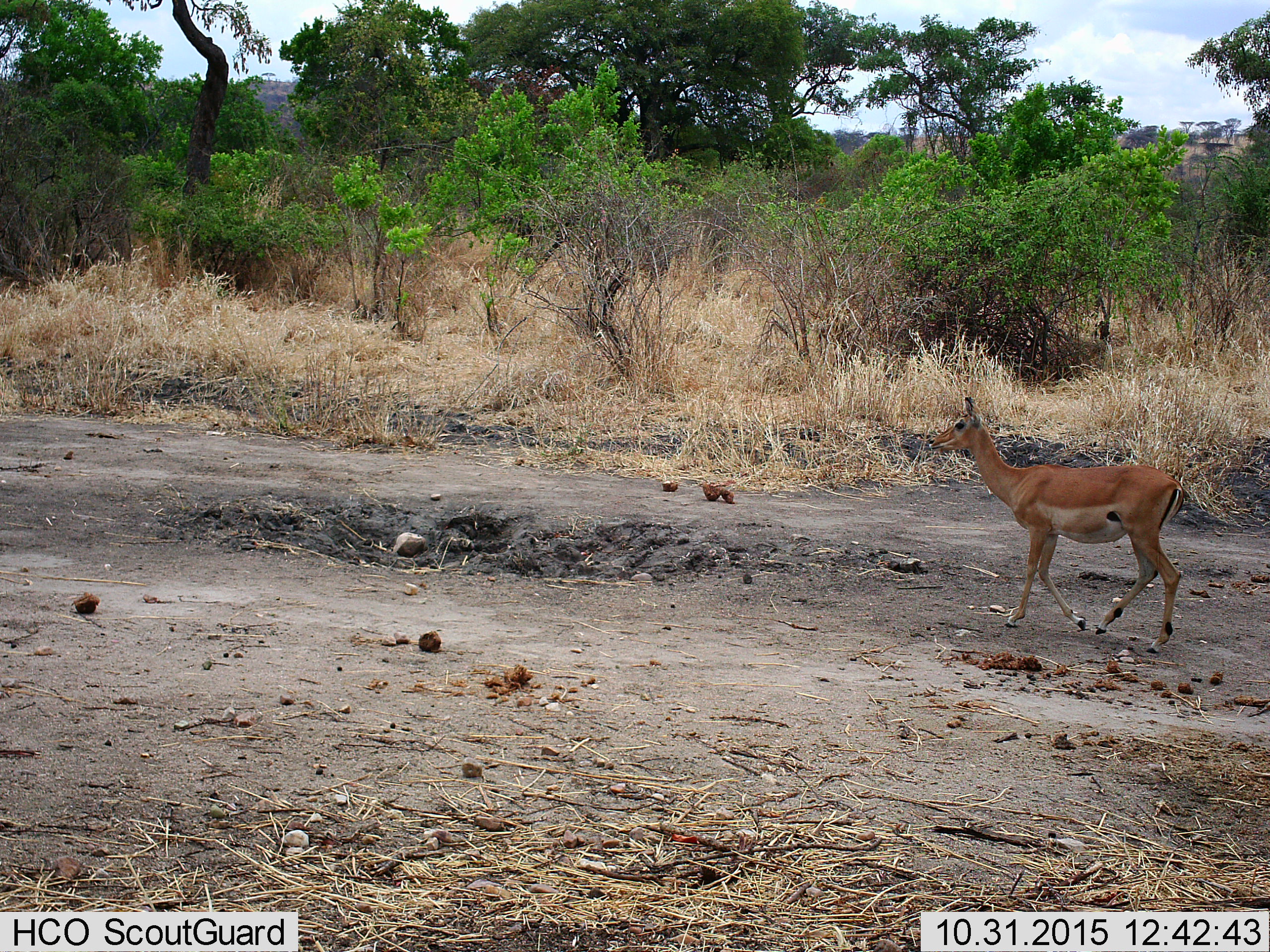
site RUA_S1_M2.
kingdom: Animalia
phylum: Chordata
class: Mammalia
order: Artiodactyla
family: Bovidae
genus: Aepyceros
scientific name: Aepyceros melampus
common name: impala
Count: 1.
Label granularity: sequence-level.